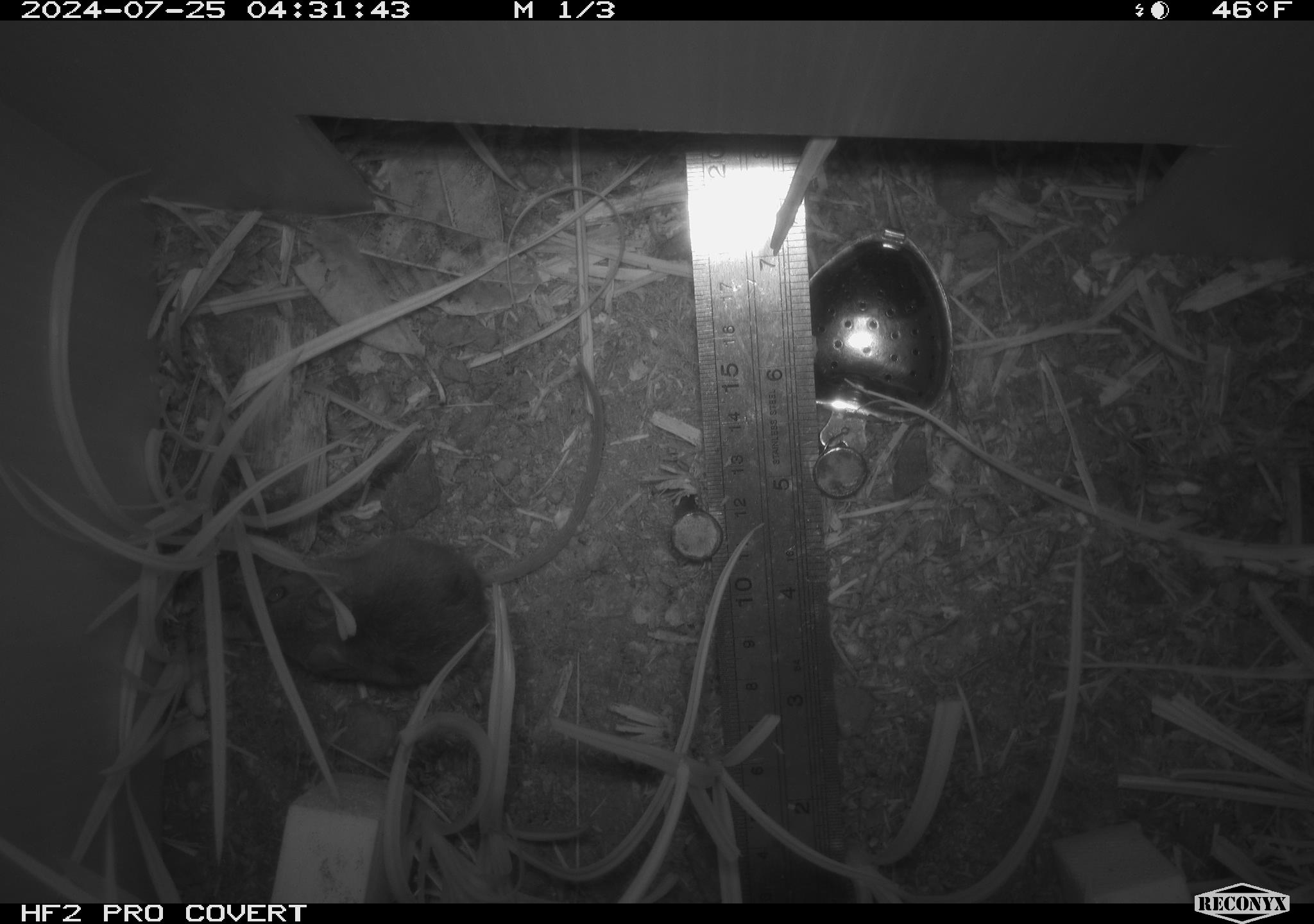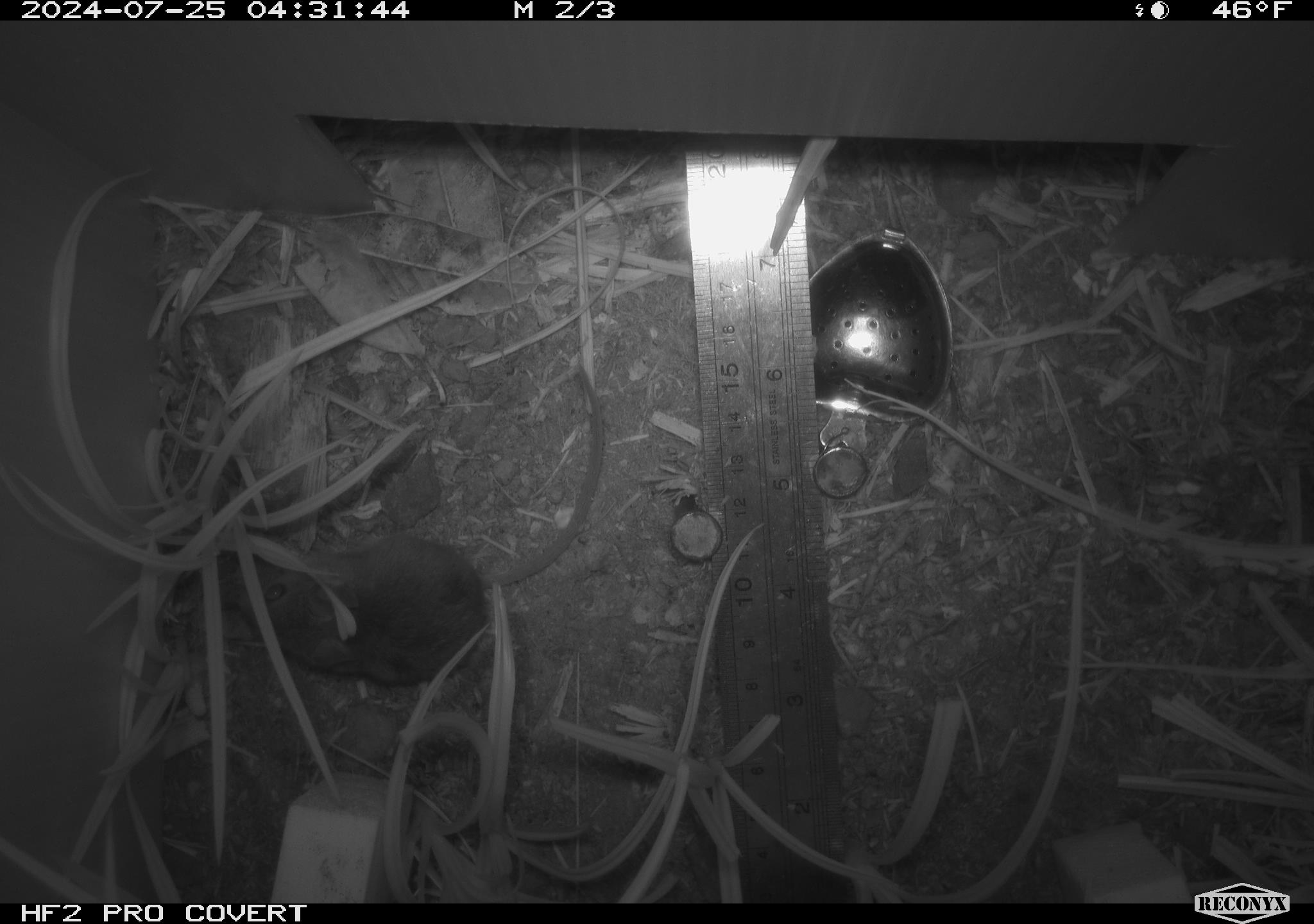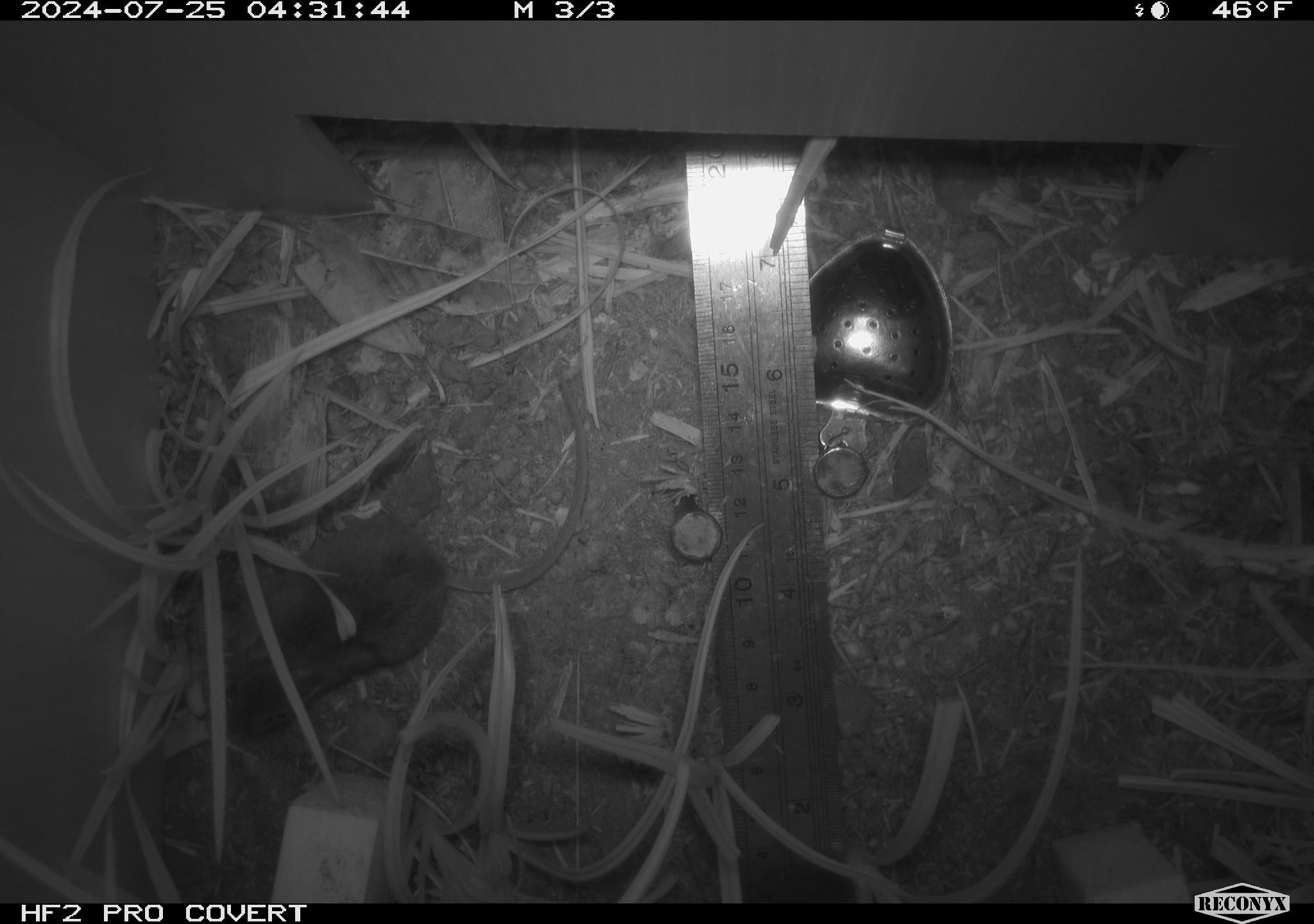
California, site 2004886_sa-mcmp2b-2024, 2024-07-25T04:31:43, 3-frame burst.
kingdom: Animalia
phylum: Chordata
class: Mammalia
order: Rodentia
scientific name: Rodentia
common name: mouse species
Mouse species (Rodentia).